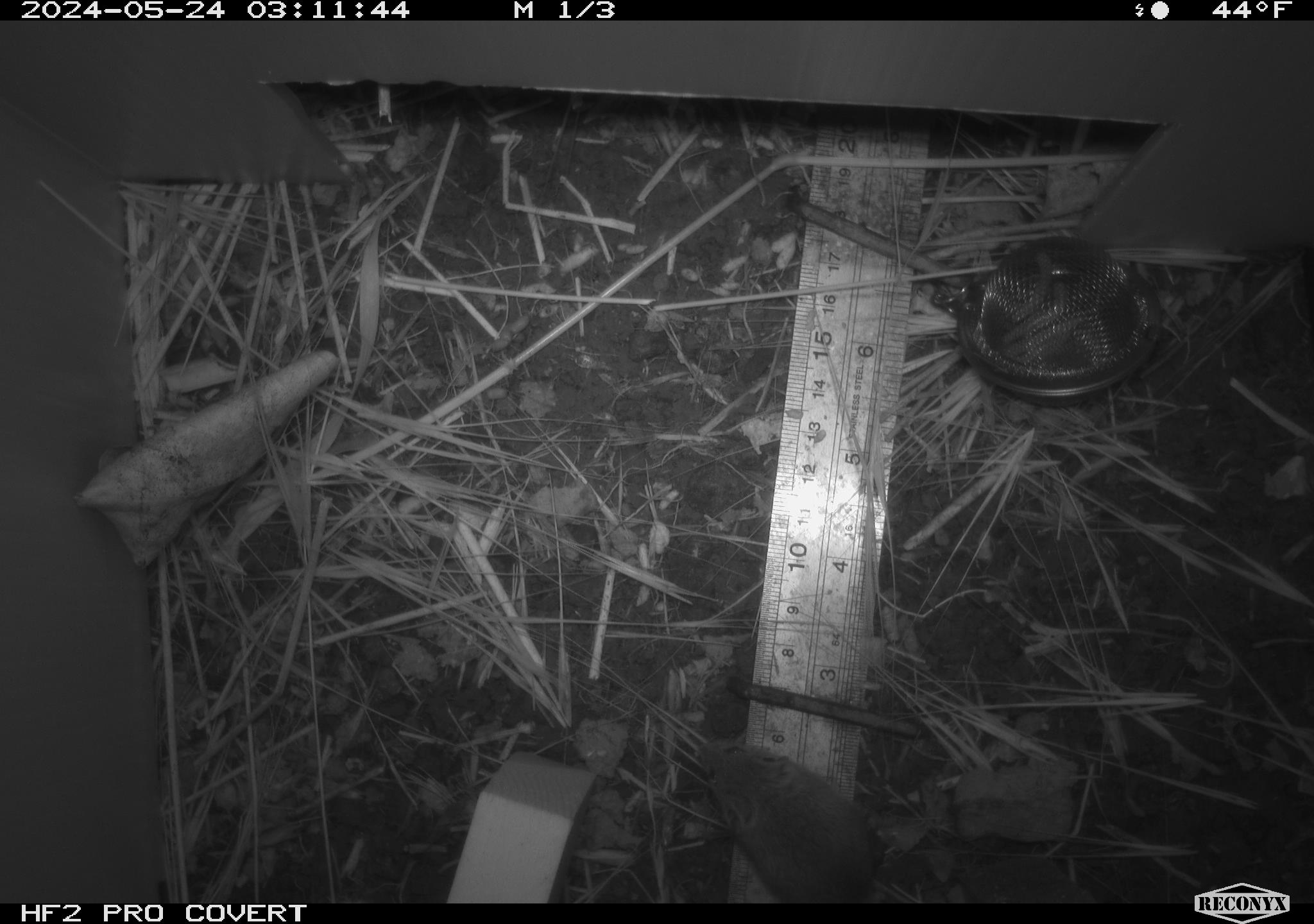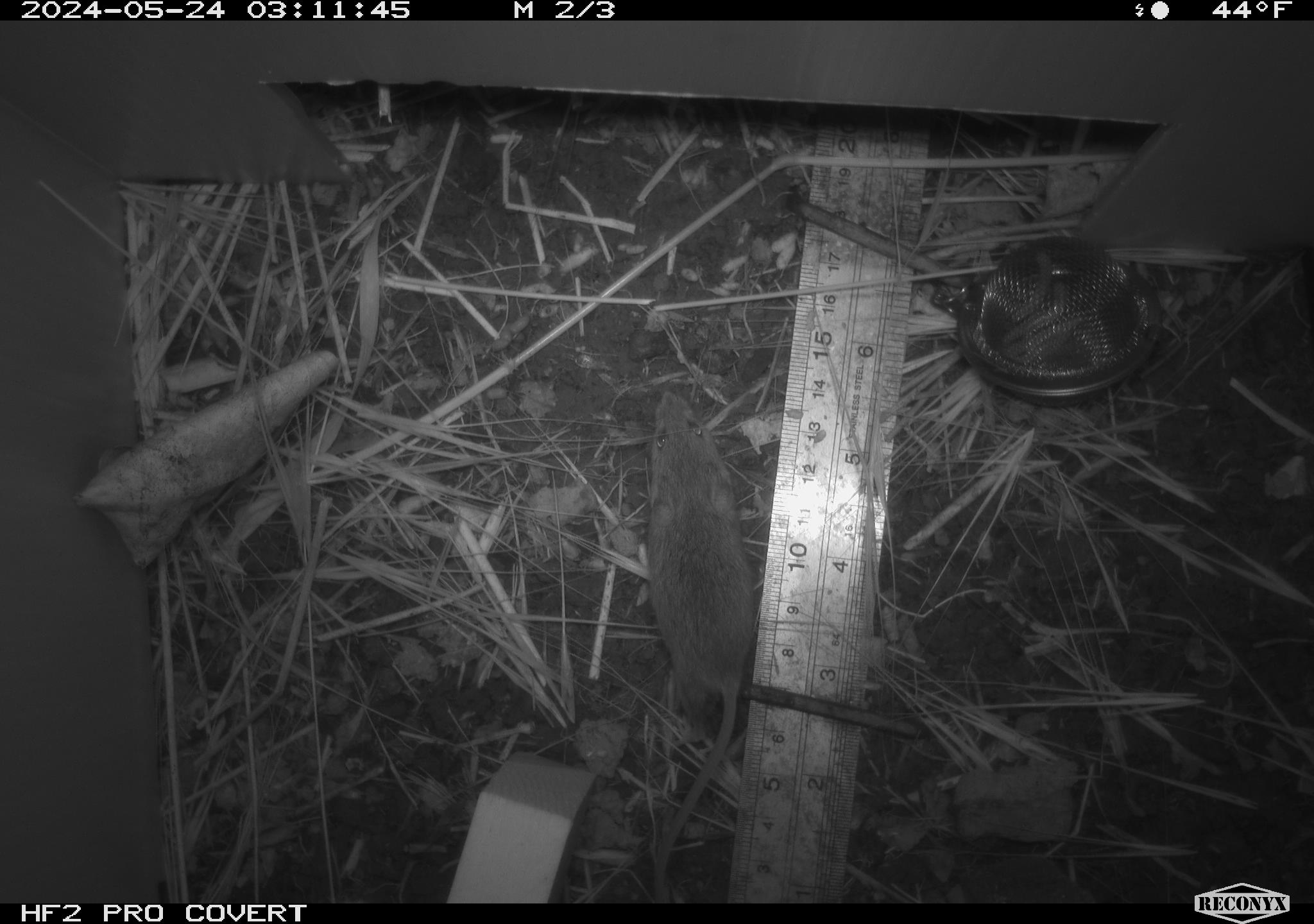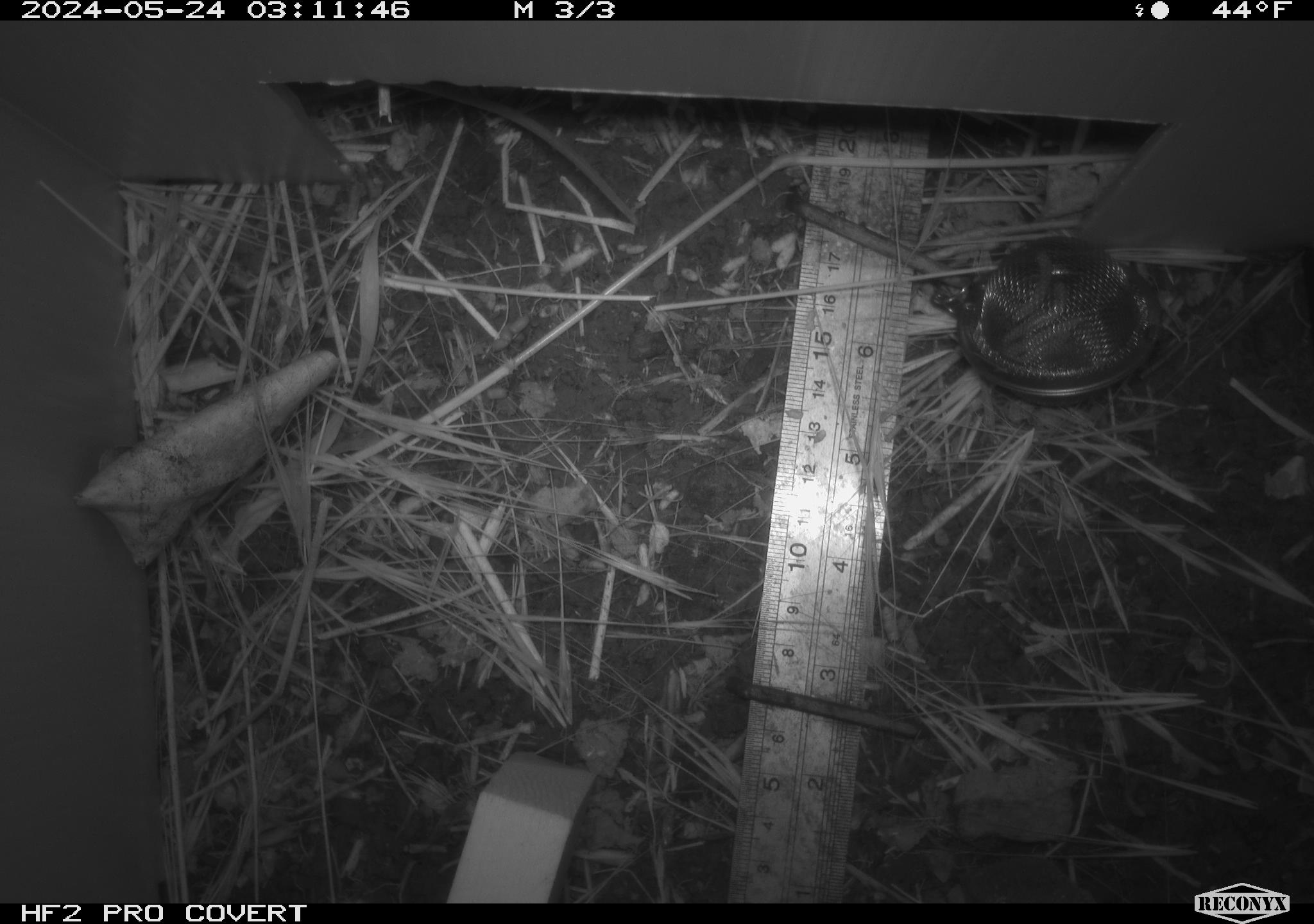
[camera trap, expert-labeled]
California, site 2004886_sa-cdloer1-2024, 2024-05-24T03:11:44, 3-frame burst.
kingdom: Animalia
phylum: Chordata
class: Mammalia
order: Rodentia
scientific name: Rodentia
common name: mouse species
Mouse species (Rodentia).